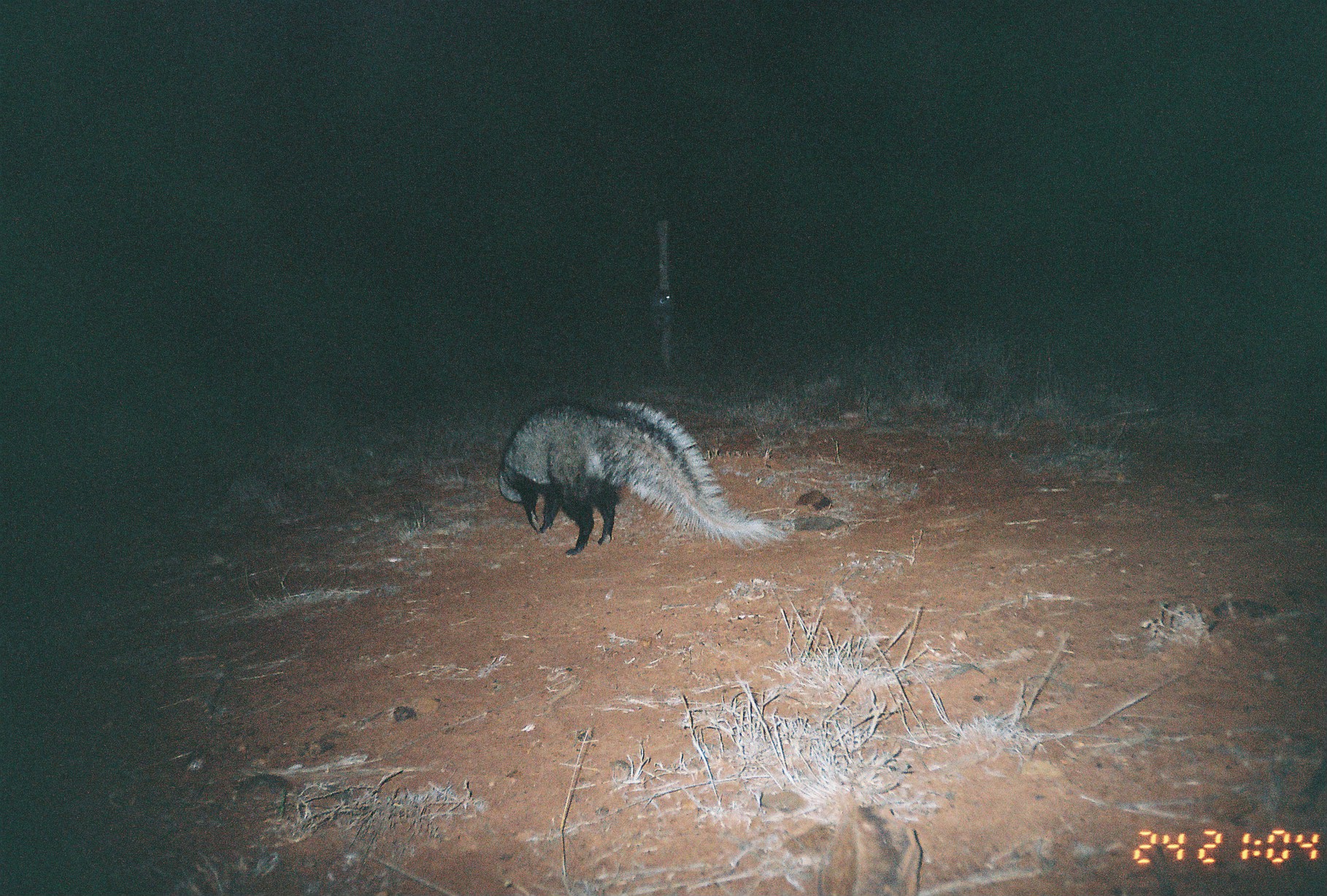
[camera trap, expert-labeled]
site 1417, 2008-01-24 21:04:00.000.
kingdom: Animalia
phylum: Chordata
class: Mammalia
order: Carnivora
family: Herpestidae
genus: Ichneumia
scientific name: Ichneumia albicauda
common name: white-tailed mongoose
Ichneumia albicauda (white-tailed mongoose), count 1.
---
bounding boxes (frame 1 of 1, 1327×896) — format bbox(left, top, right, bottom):
ichneumia albicauda: bbox(494, 397, 784, 558)